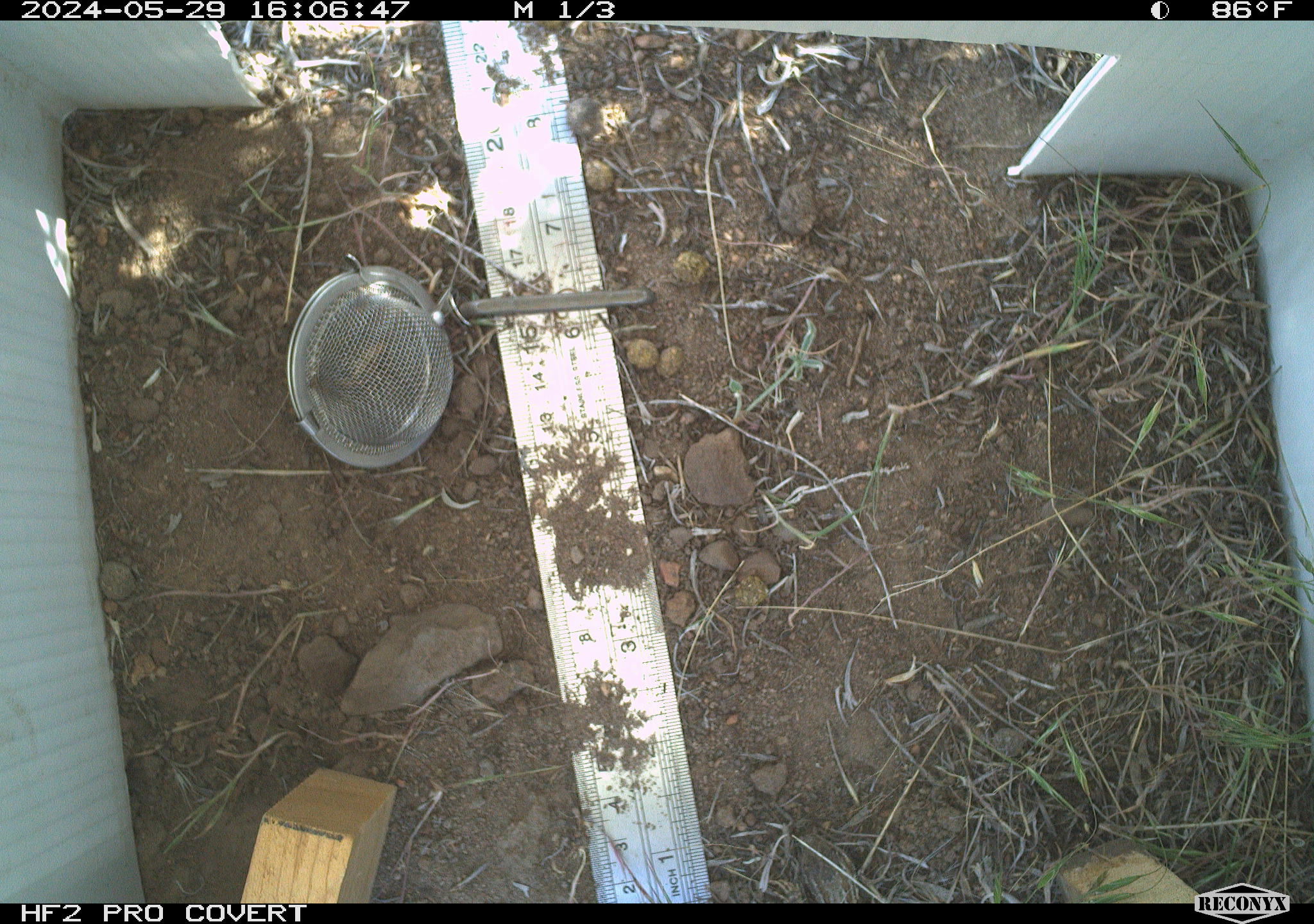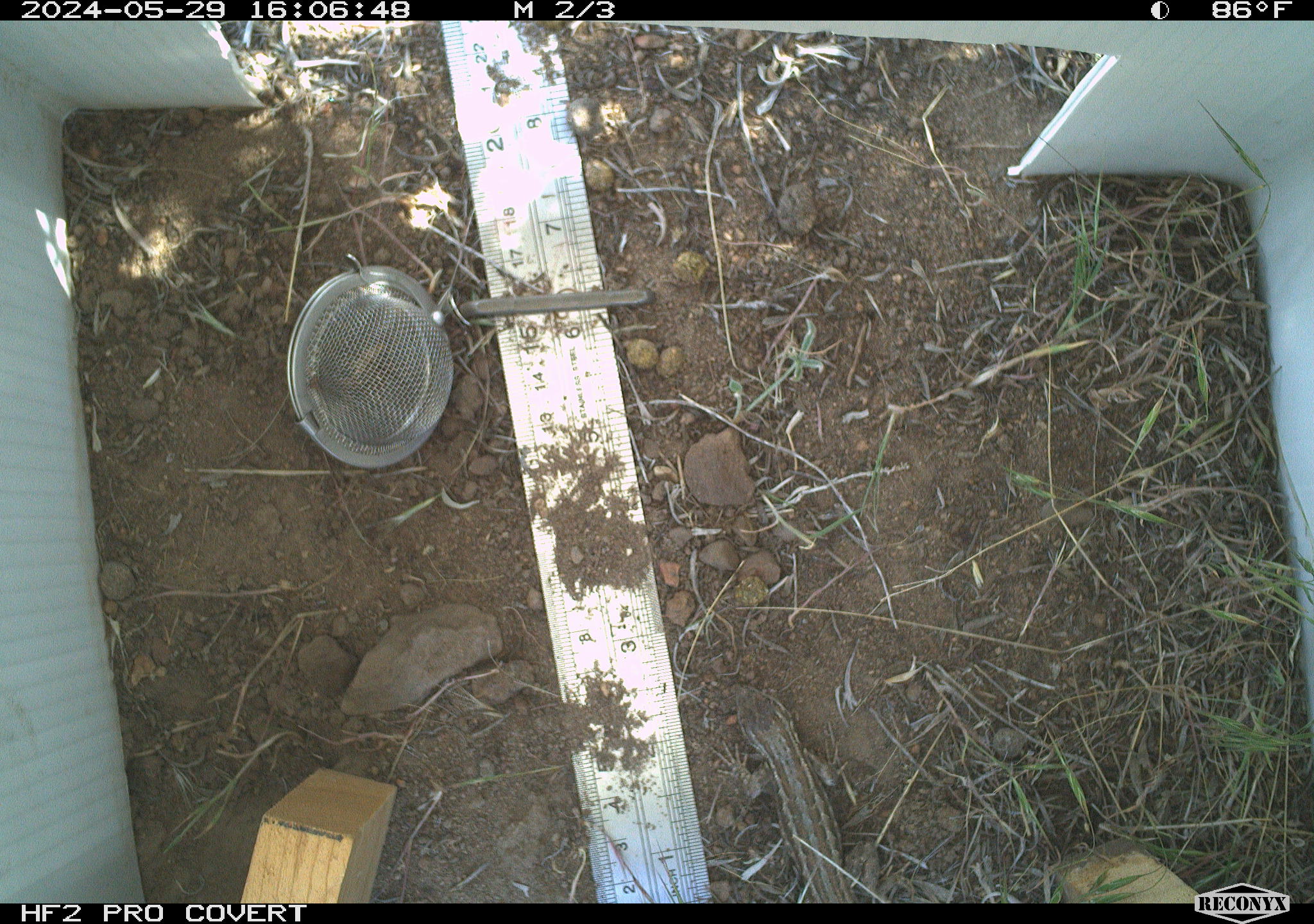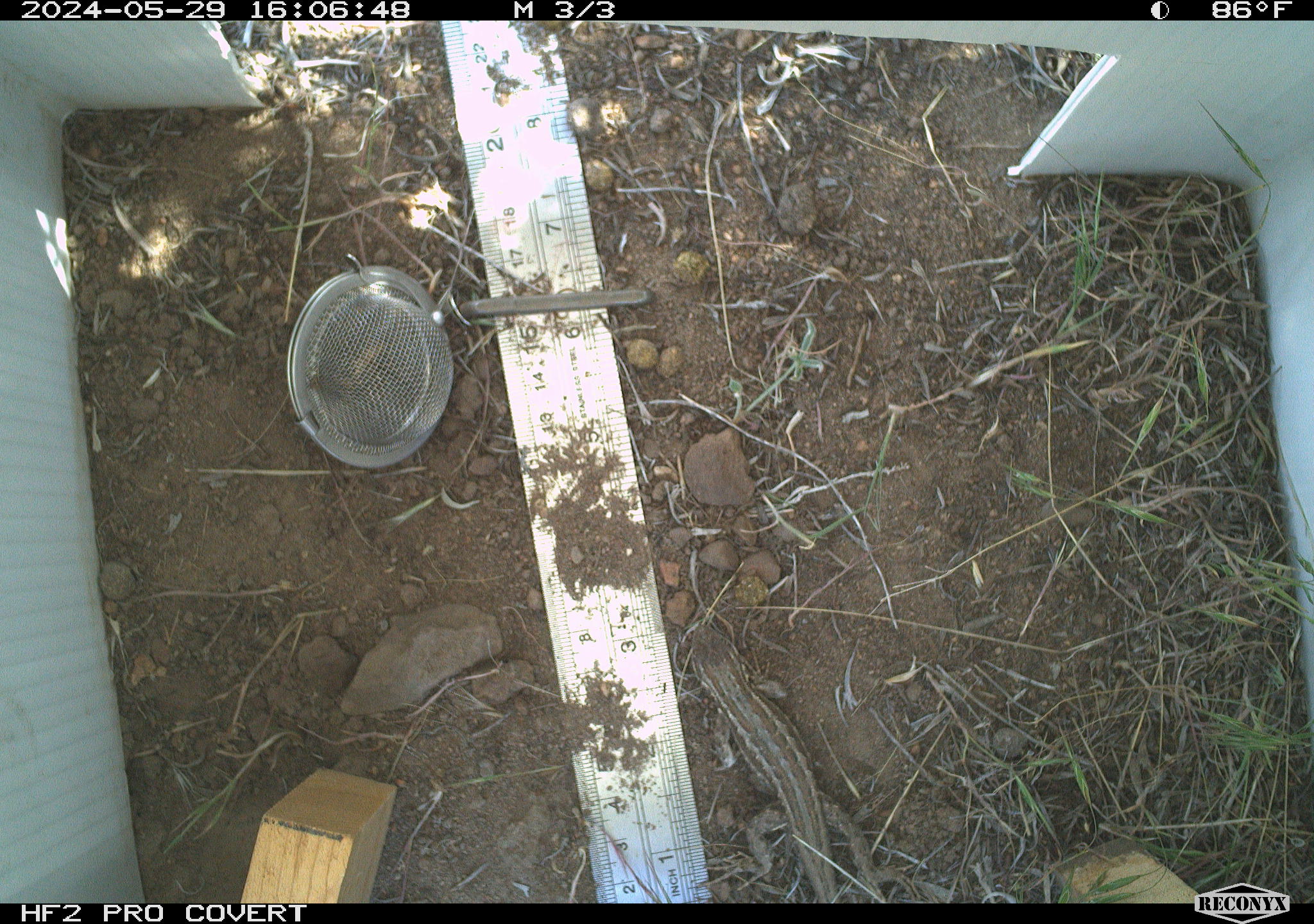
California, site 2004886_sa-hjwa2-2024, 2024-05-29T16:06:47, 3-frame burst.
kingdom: Animalia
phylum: Chordata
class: Reptilia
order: Squamata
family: Phrynosomatidae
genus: Sceloporus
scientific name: Sceloporus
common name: spiny lizards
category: sceloporus species